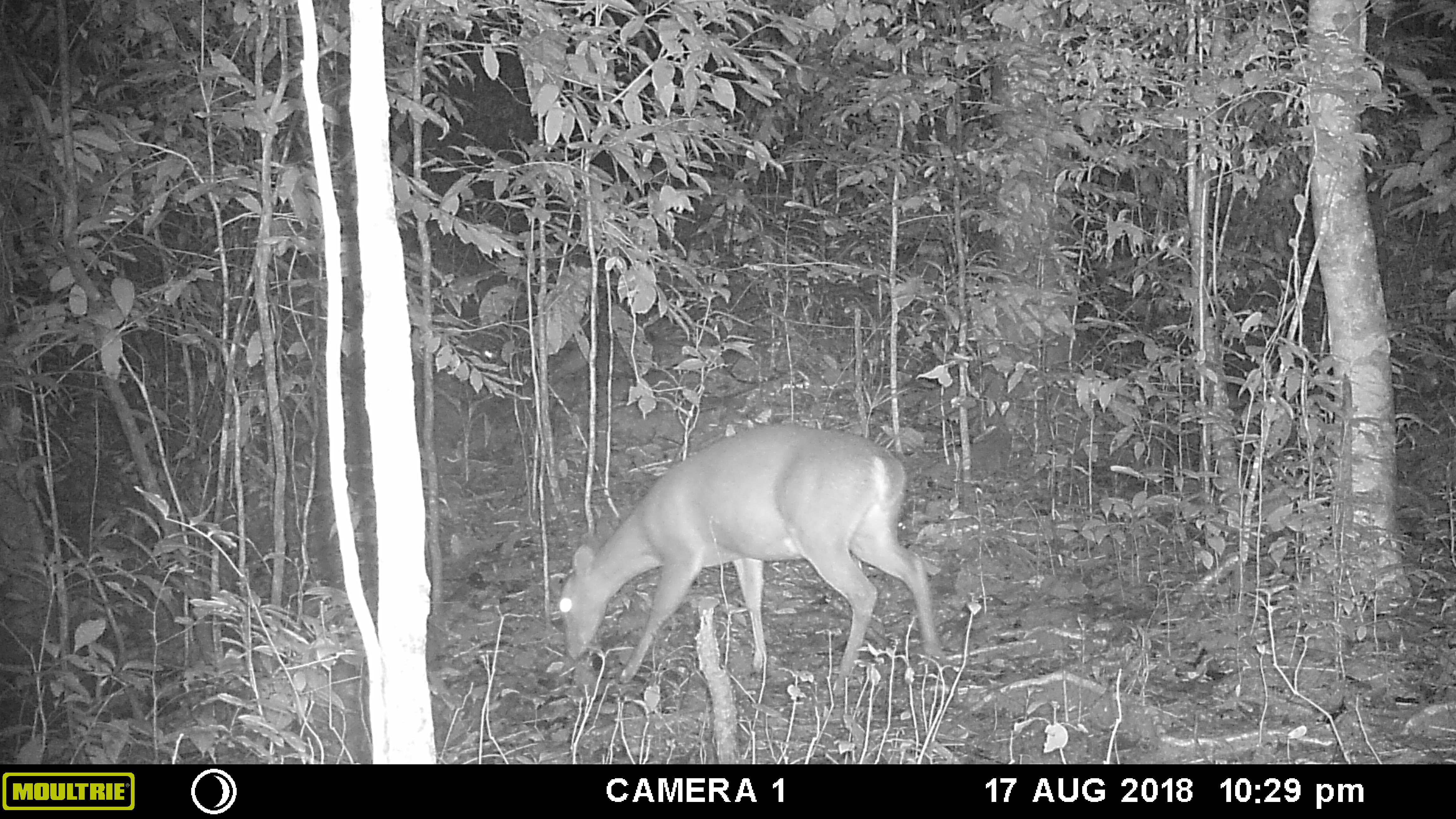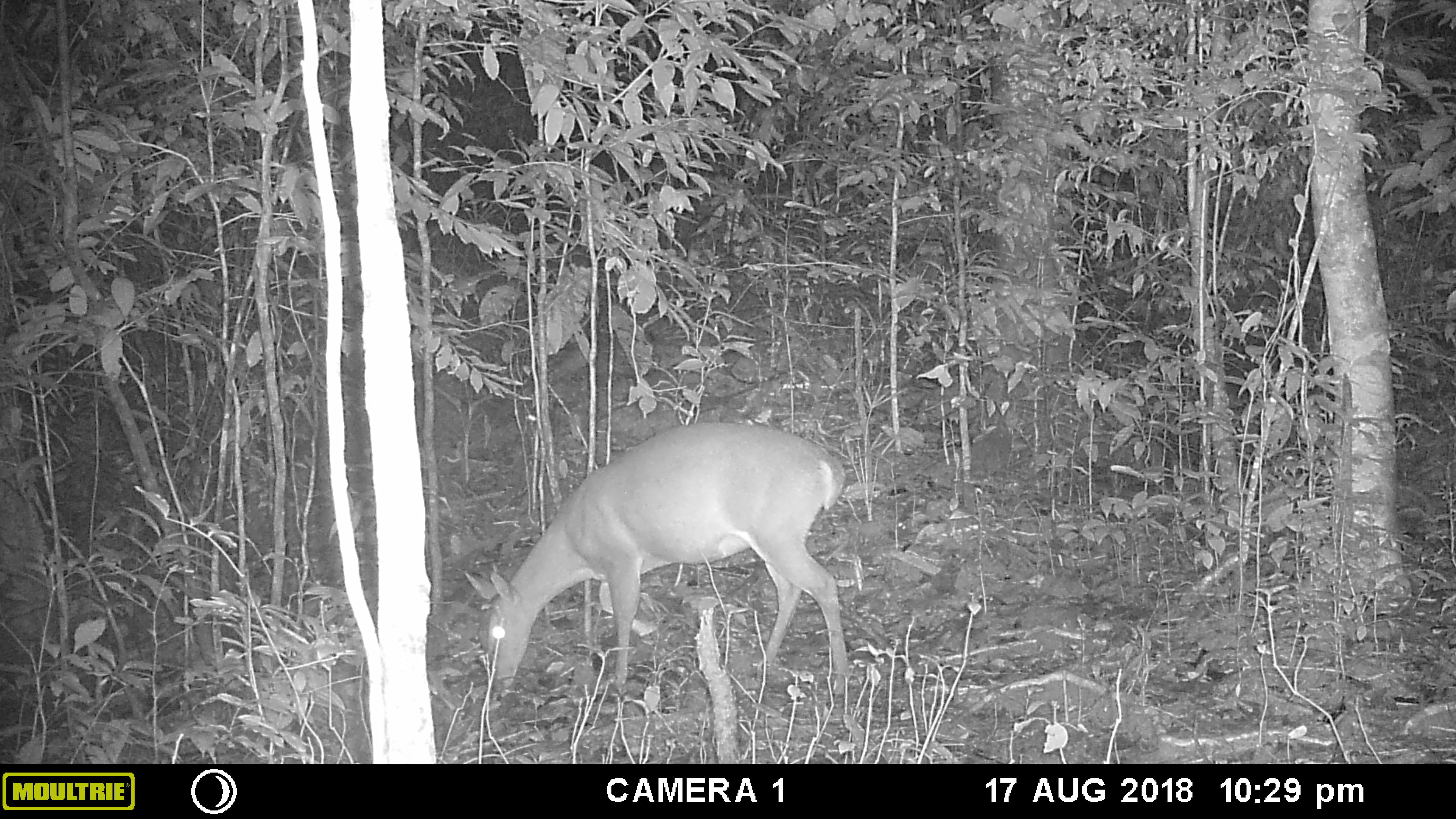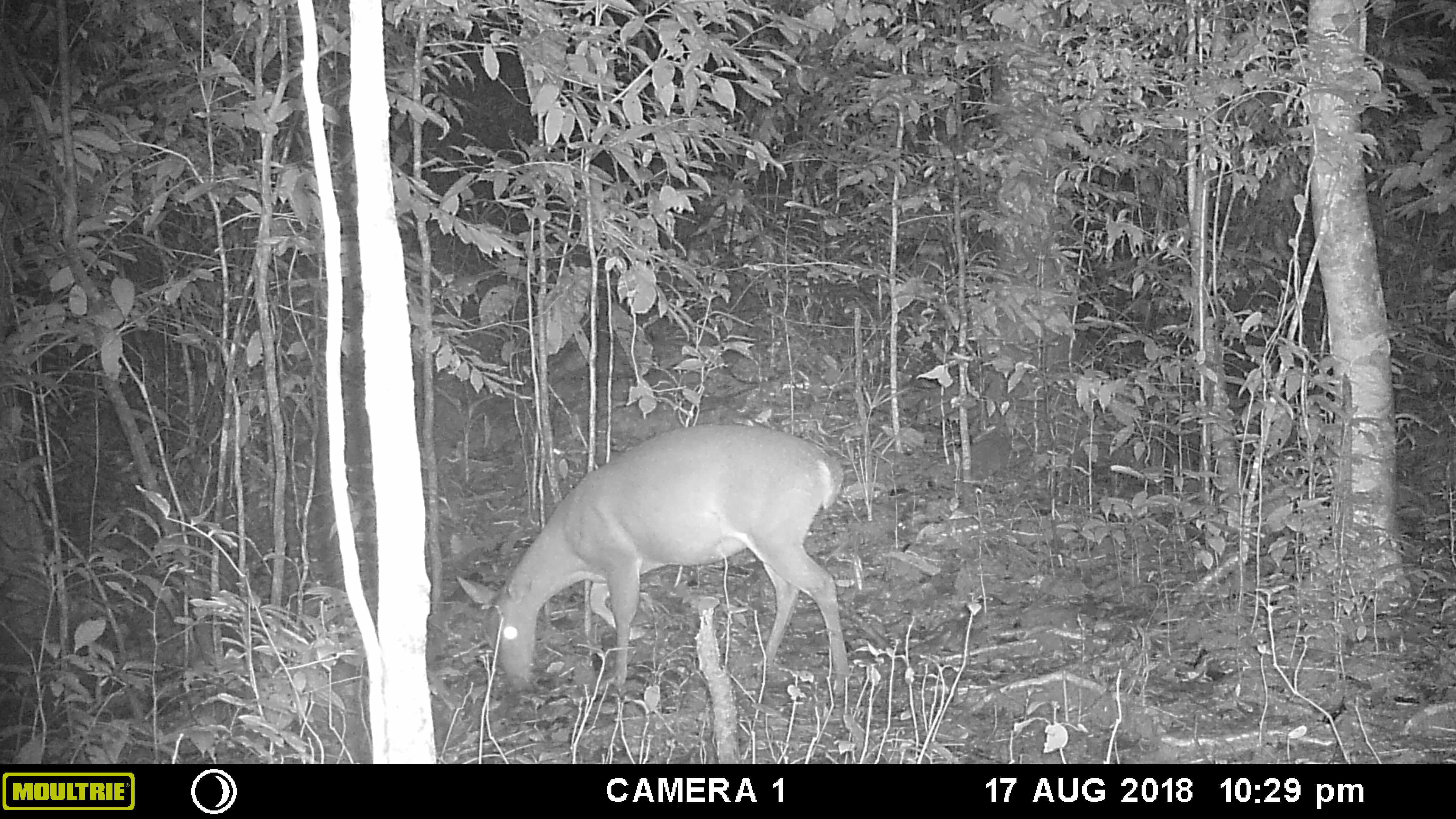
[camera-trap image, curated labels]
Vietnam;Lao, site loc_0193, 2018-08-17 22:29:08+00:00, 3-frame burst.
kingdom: Animalia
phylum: Chordata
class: Mammalia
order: Artiodactyla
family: Cervidae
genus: Muntiacus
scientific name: Muntiacus vuquangensis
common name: large-antlered muntjac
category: large antlered muntjac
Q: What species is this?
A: Large antlered muntjac (large-antlered muntjac) (Muntiacus vuquangensis).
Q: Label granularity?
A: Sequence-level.